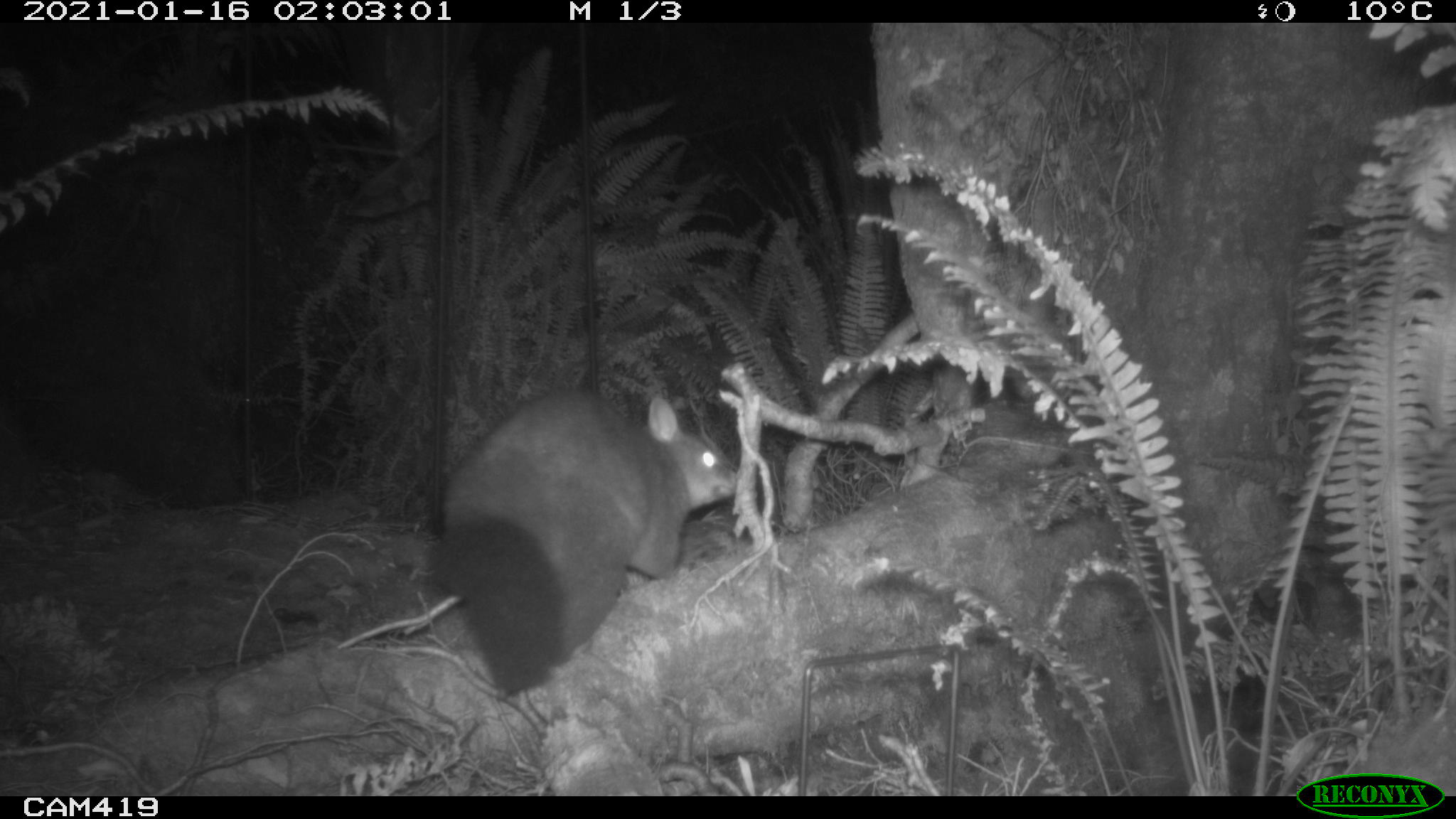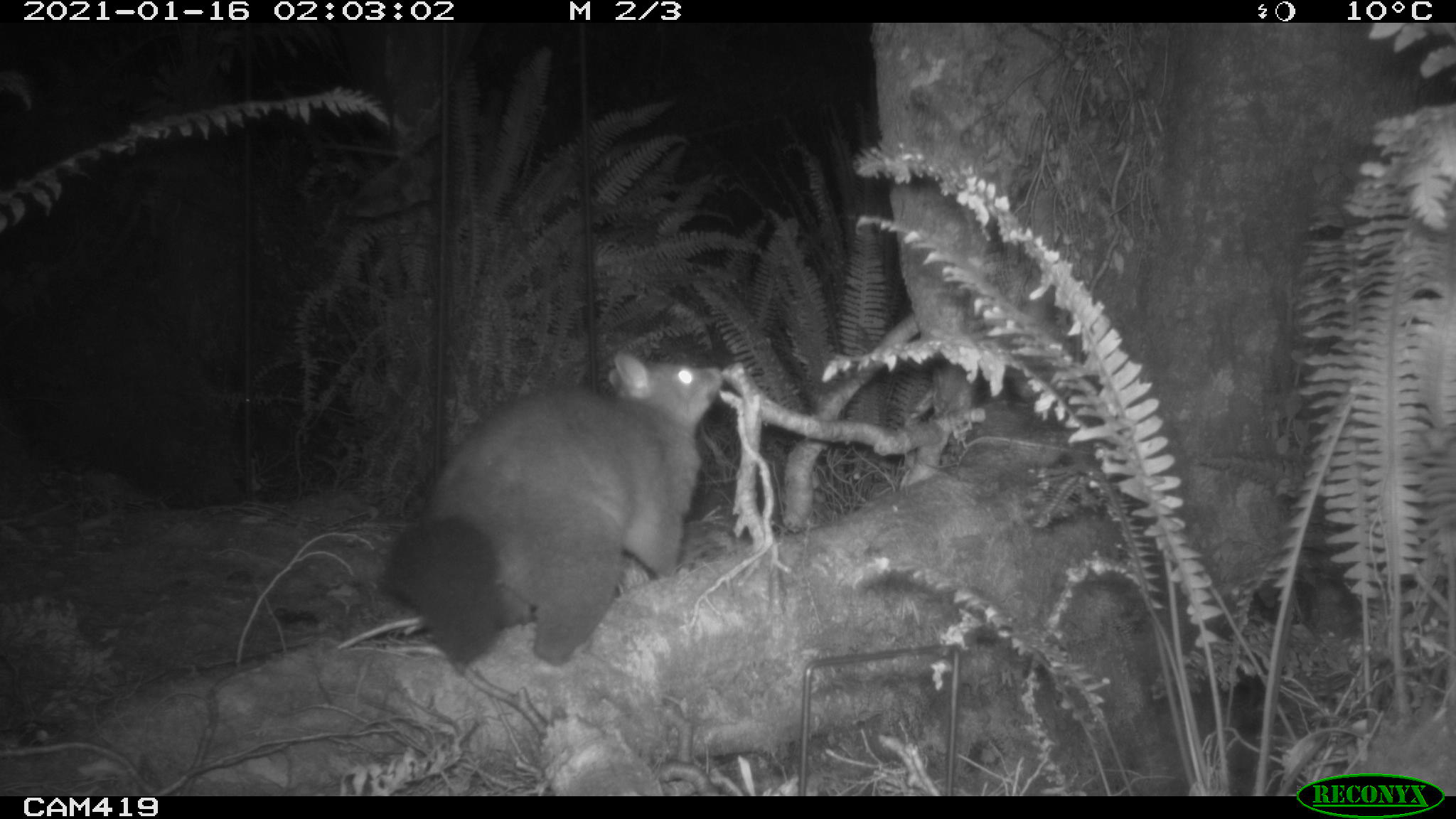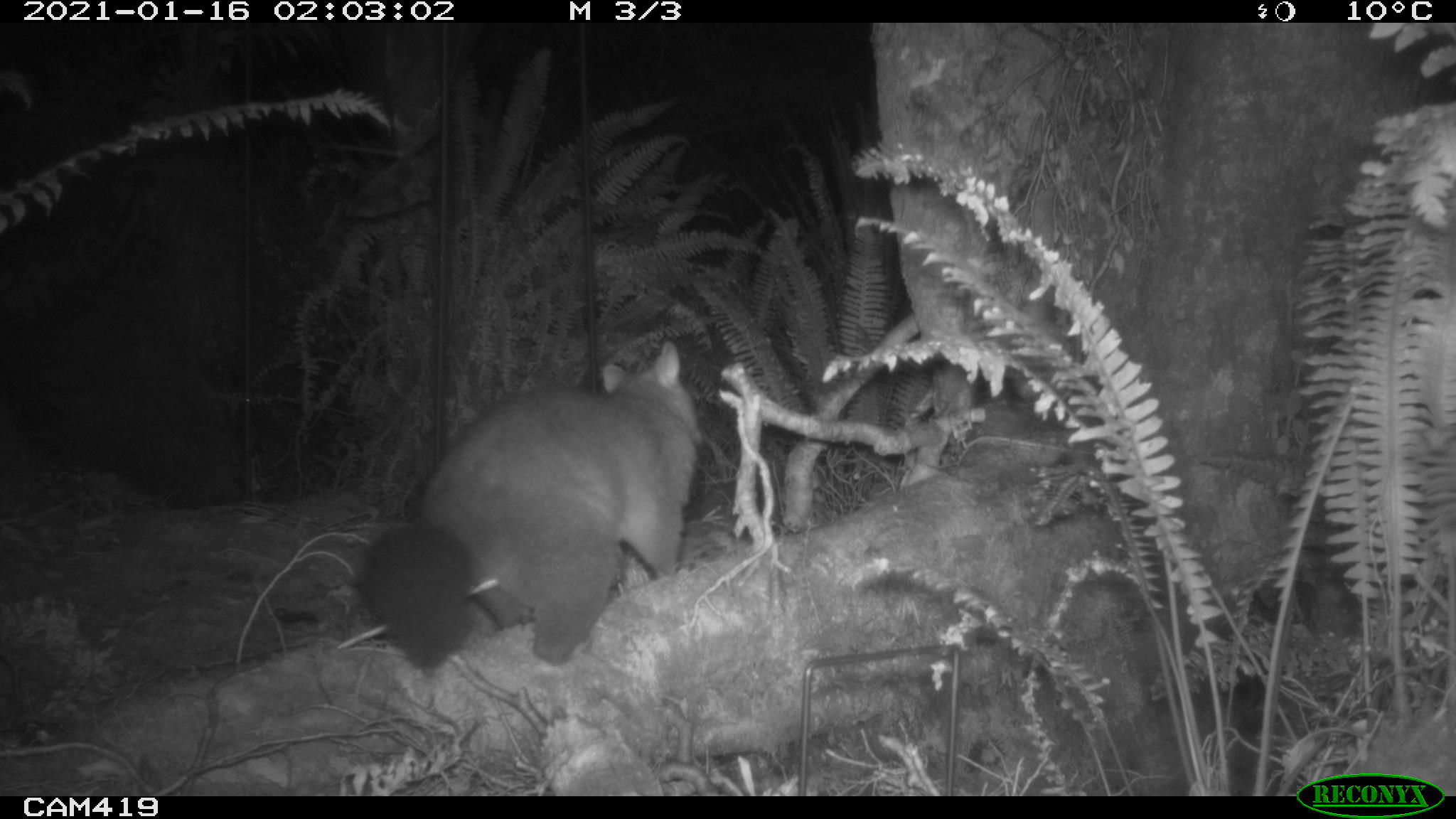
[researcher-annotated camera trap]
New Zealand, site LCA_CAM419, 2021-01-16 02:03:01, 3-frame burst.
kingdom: Animalia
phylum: Chordata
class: Mammalia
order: Diprotodontia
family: Phalangeridae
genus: Trichosurus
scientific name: Trichosurus vulpecula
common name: common brushtail possum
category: possum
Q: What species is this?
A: Possum (common brushtail possum) (Trichosurus vulpecula).